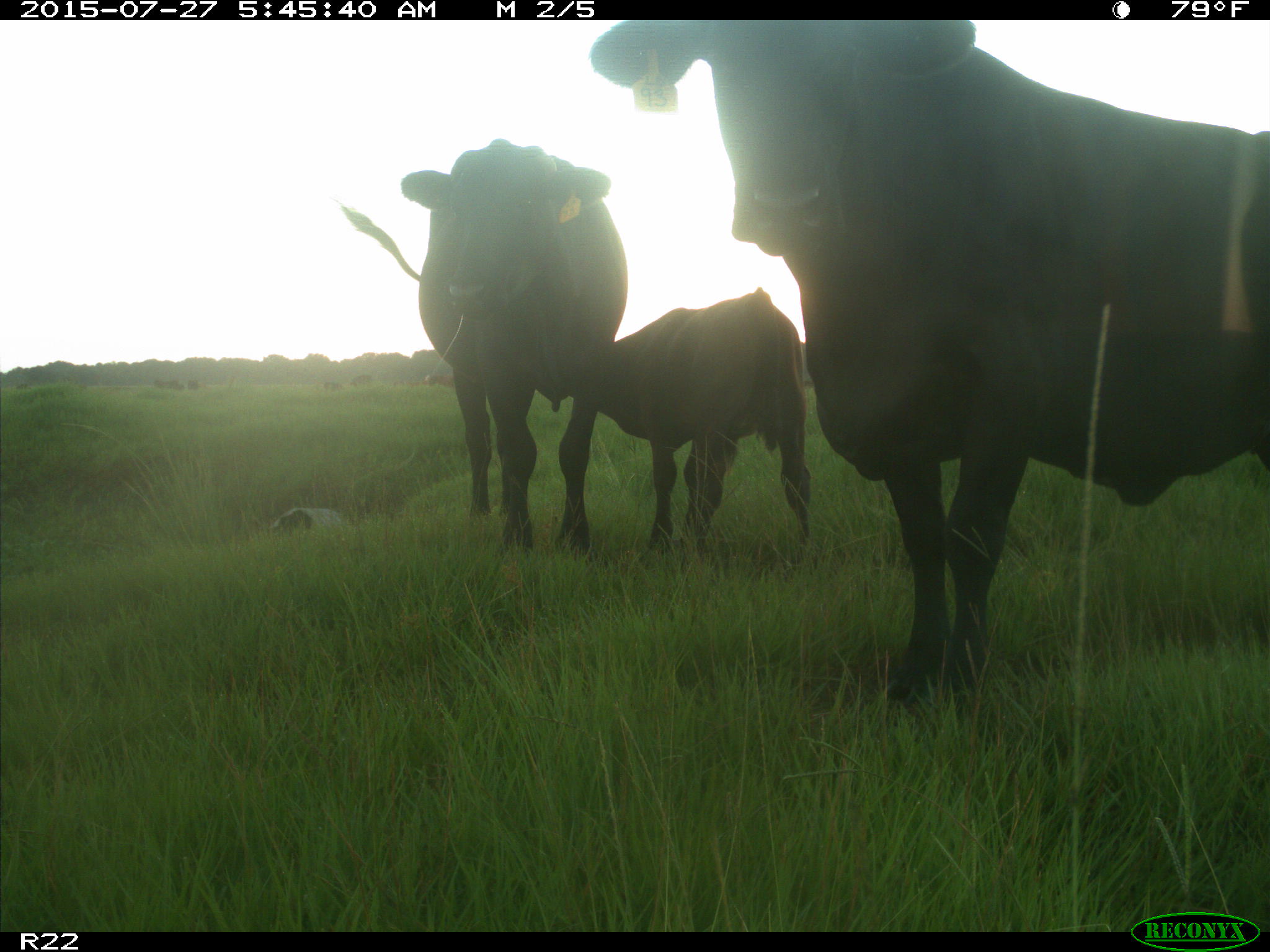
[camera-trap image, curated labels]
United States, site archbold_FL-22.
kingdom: Animalia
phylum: Chordata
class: Mammalia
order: Artiodactyla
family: Bovidae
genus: Bos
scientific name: Bos taurus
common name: domestic cow